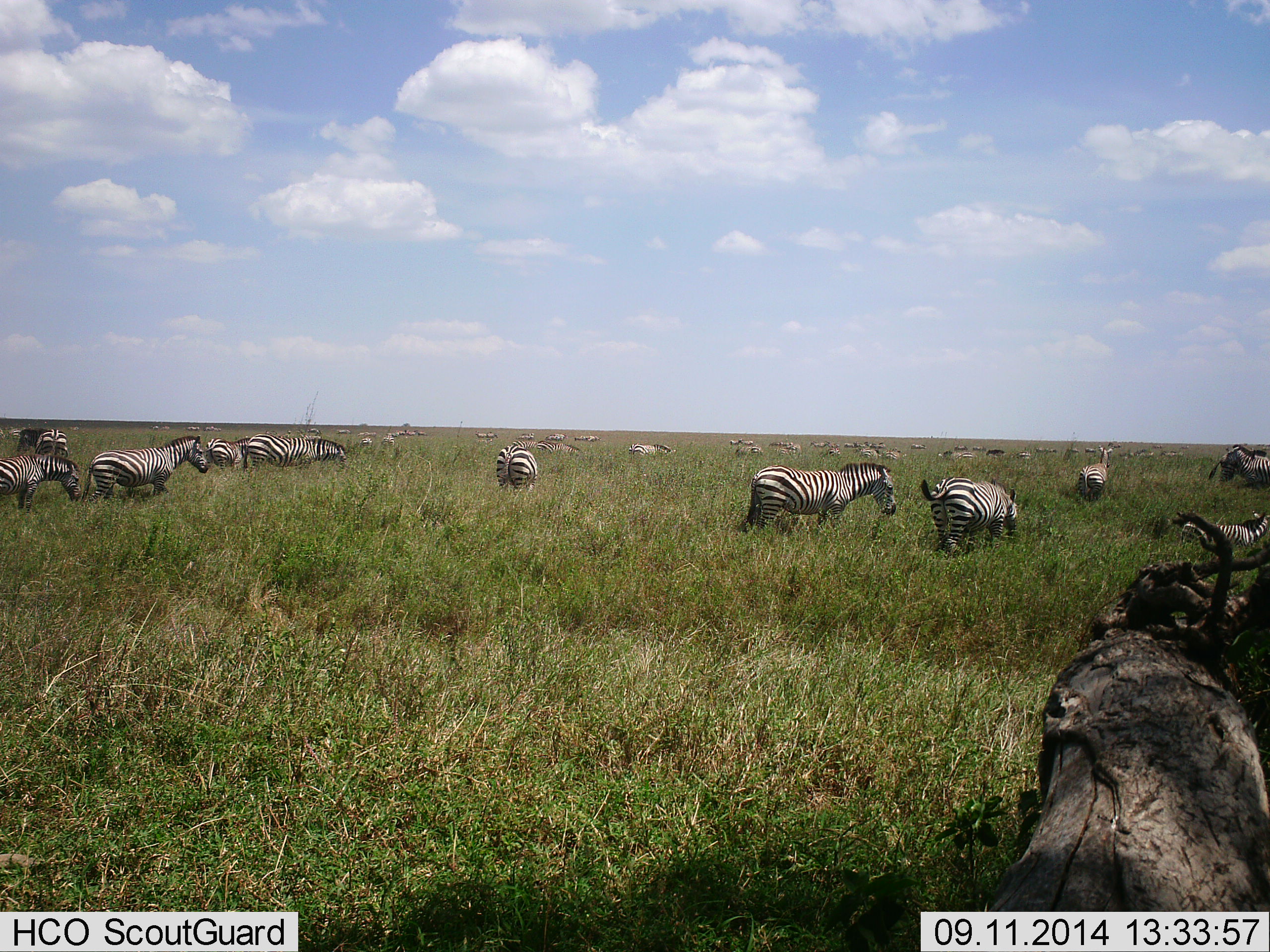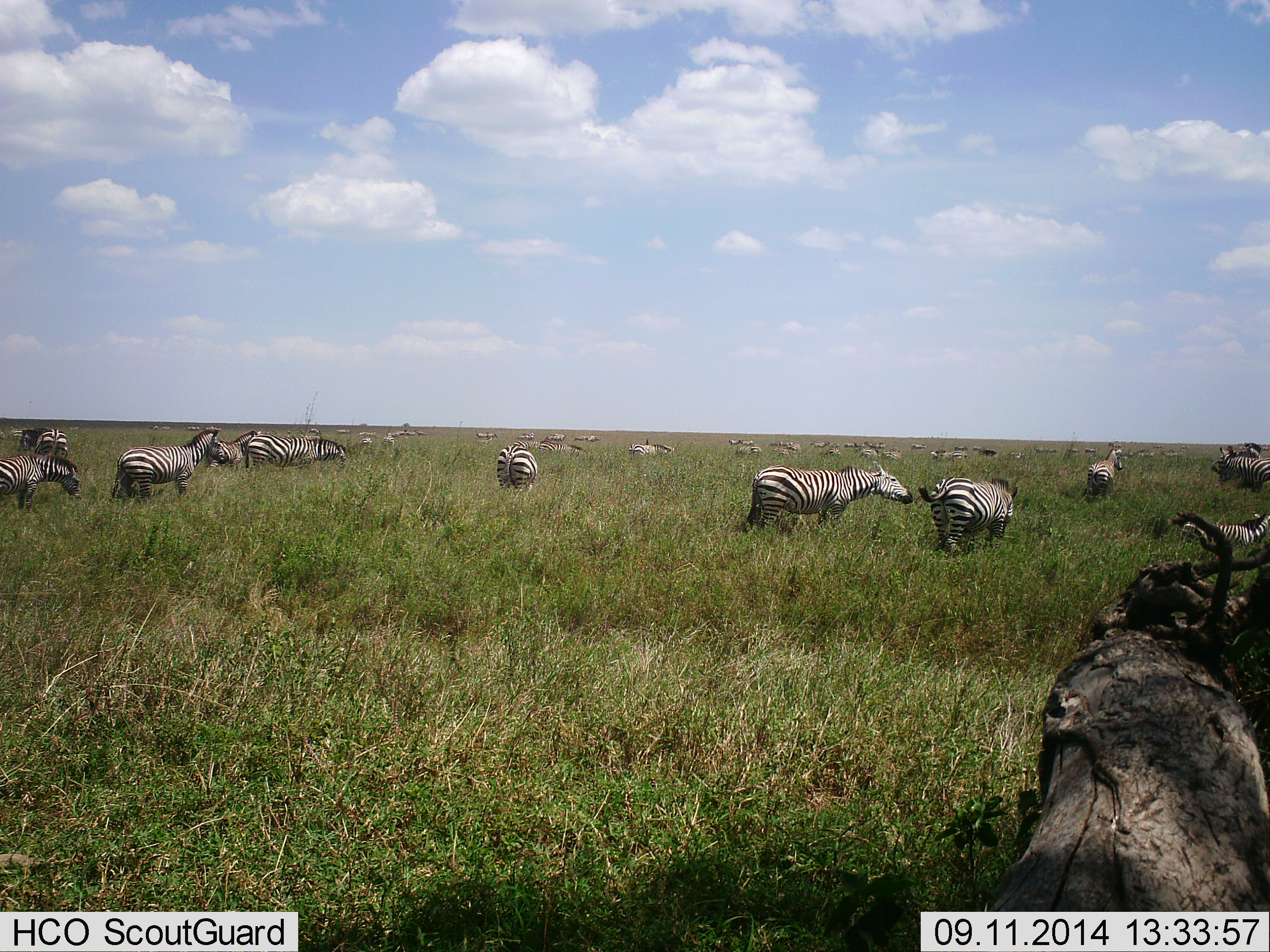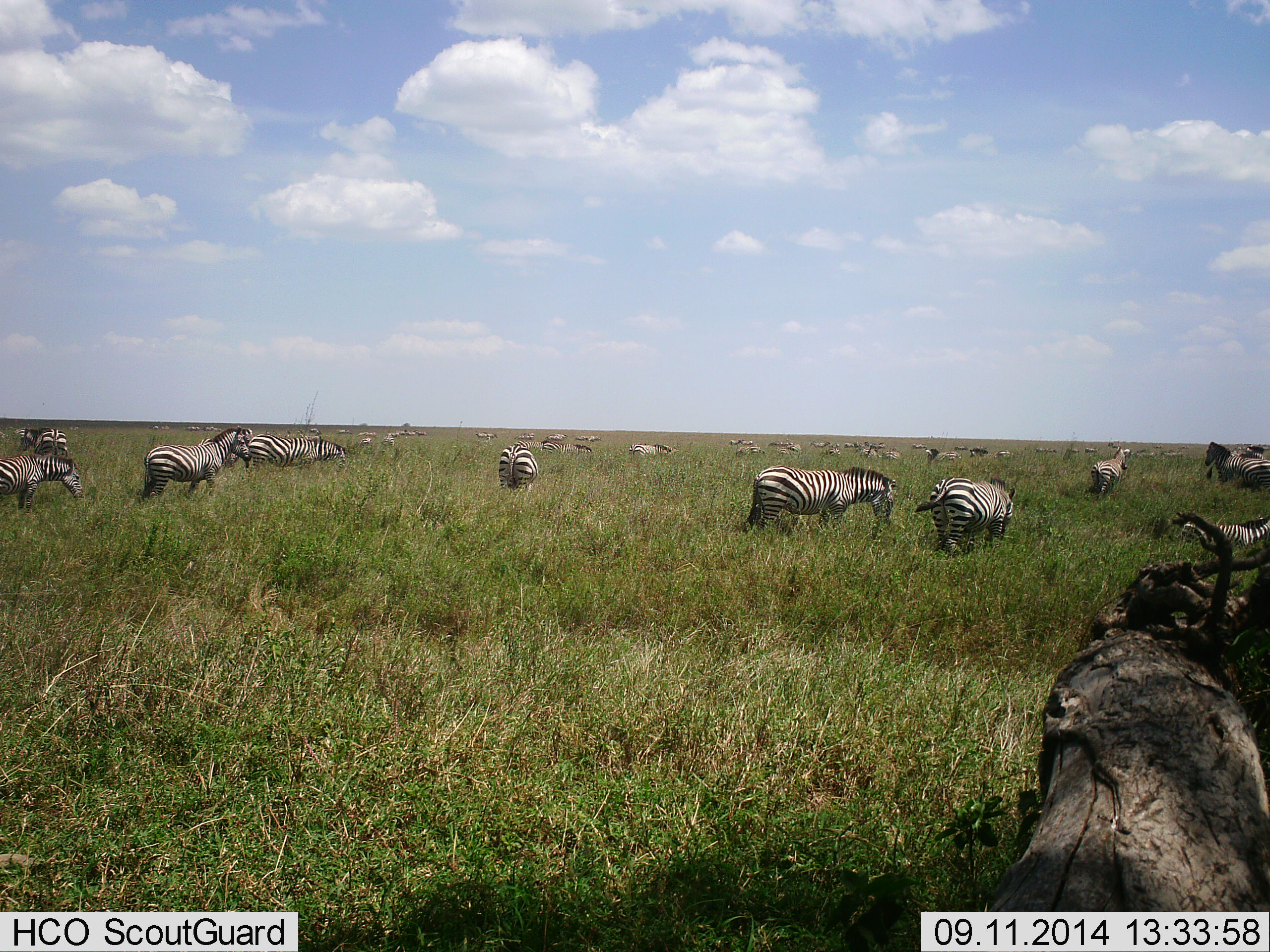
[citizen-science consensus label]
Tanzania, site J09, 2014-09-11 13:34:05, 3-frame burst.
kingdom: Animalia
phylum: Chordata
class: Mammalia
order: Perissodactyla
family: Equidae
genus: Equus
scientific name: Equus quagga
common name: plains zebra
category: zebra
Zebra (plains zebra) (Equus quagga), count 11-50. Behavior (volunteer vote fractions): standing 80%, resting 0%, moving 70%, interacting 30%. Young present (vote fraction): 10%. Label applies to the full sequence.